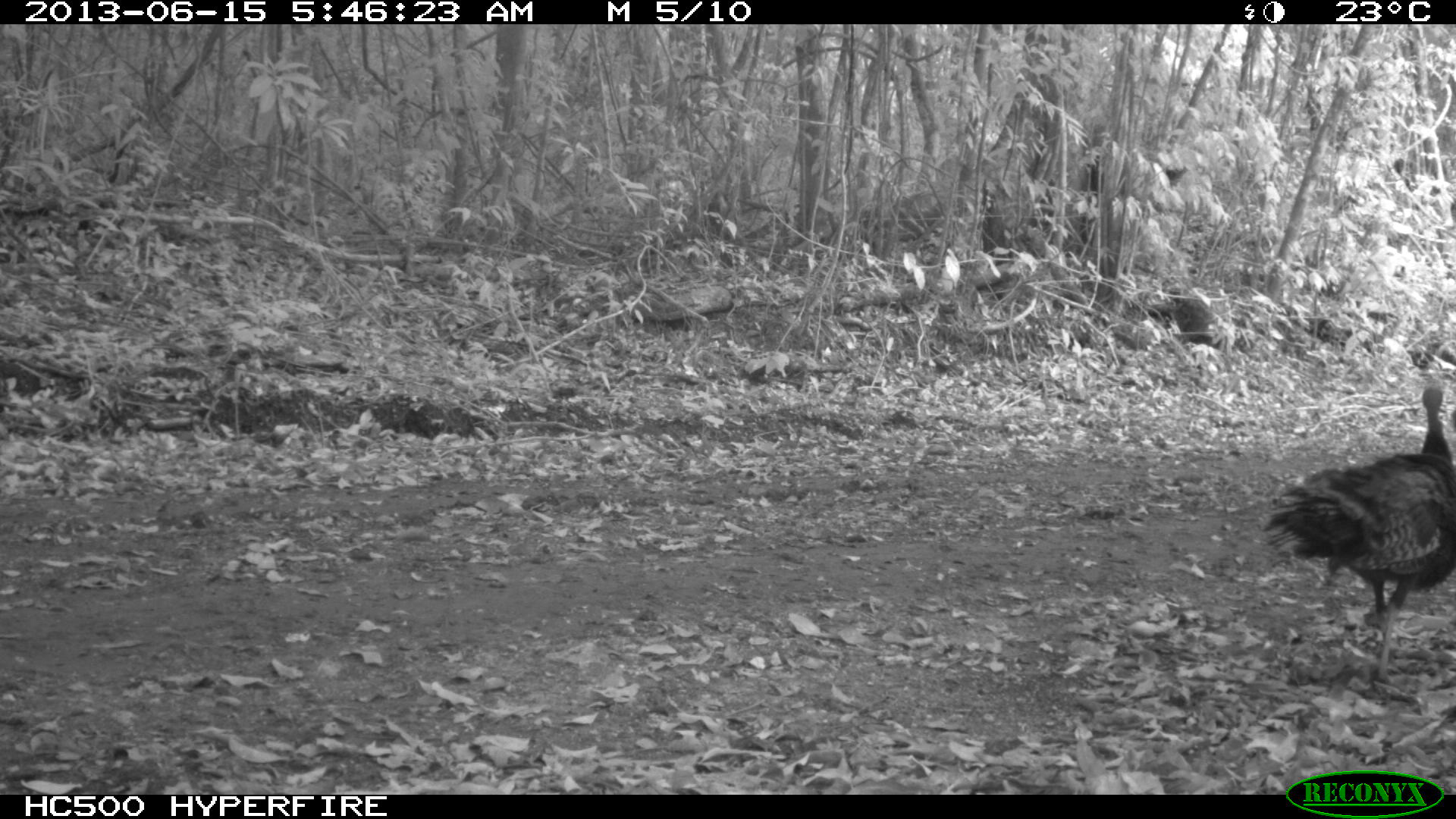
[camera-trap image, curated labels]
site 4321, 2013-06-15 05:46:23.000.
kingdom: Animalia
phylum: Chordata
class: Aves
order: Galliformes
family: Phasianidae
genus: Meleagris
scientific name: Meleagris ocellata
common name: ocellated turkey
Meleagris ocellata (ocellated turkey), count 2.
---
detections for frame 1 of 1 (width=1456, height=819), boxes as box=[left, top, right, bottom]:
meleagris ocellata: box=[1259, 382, 1456, 702]